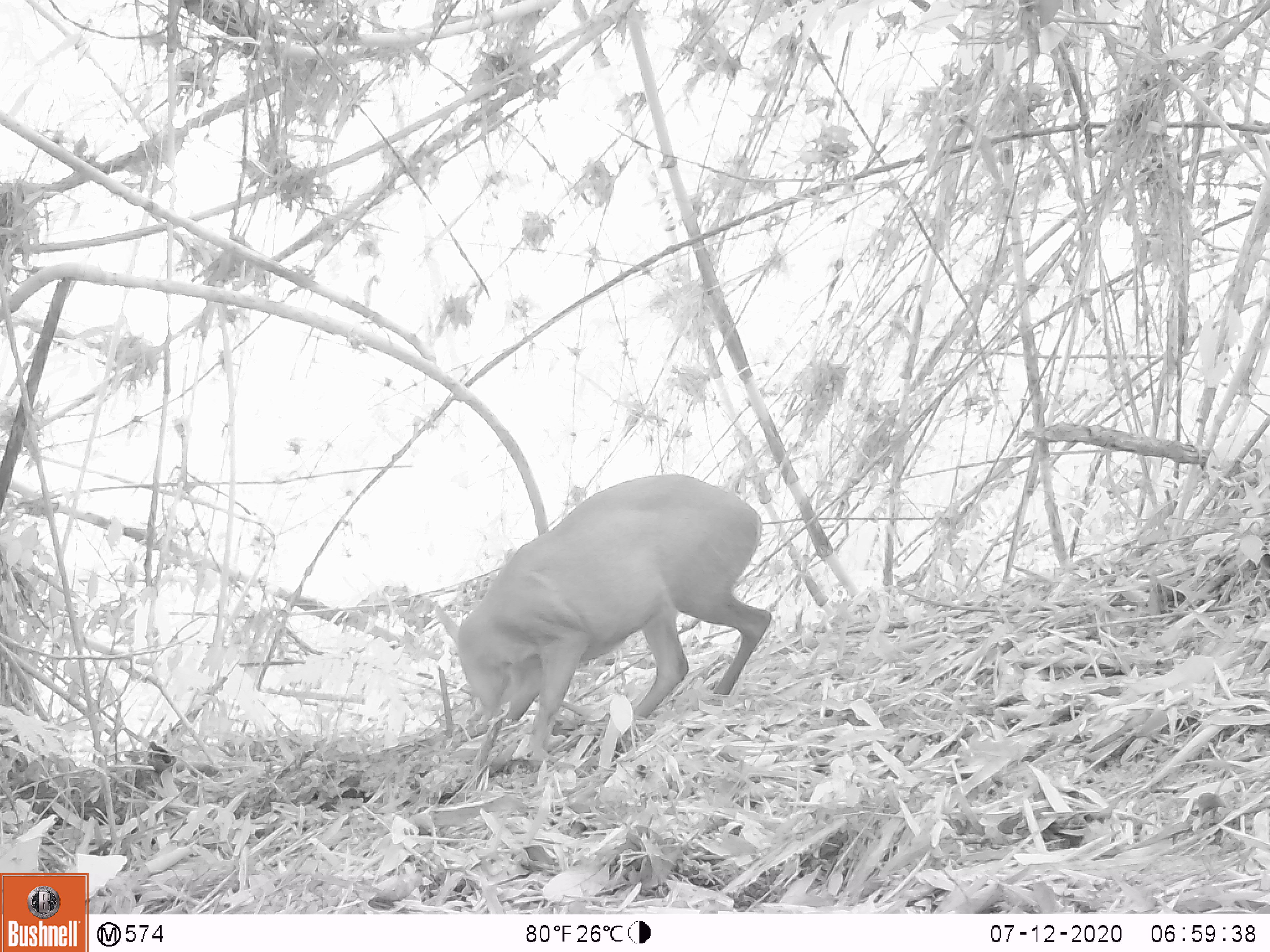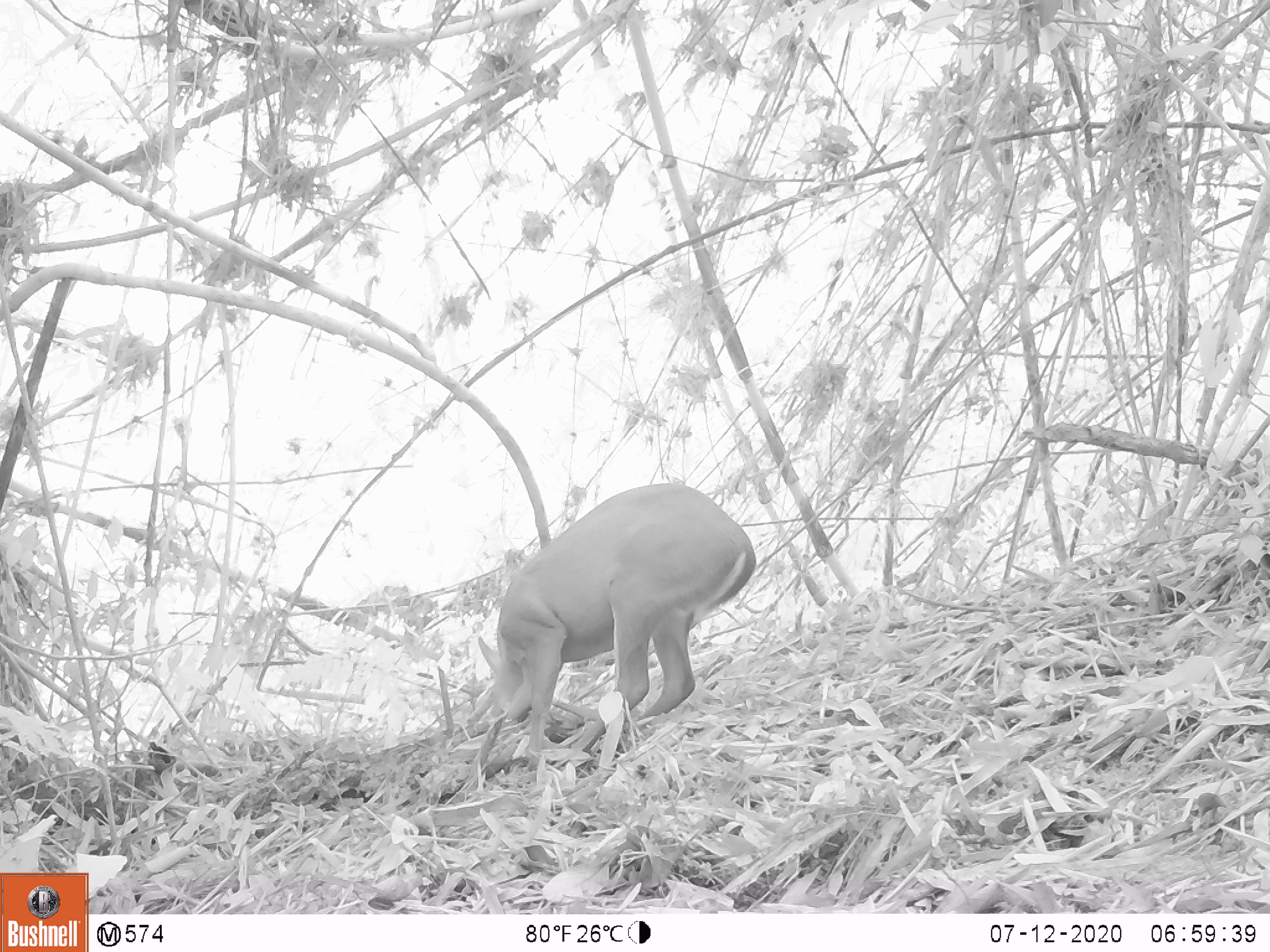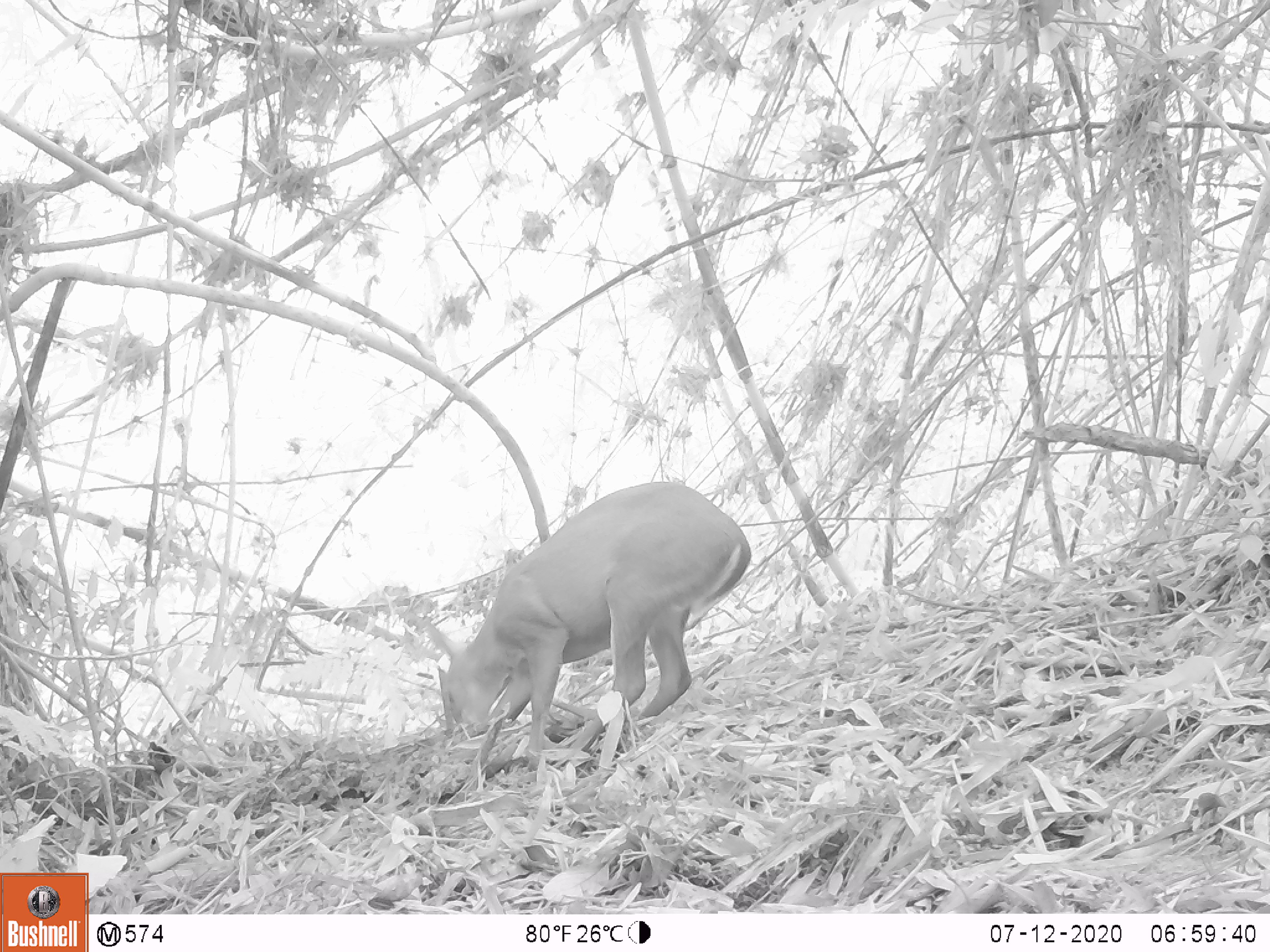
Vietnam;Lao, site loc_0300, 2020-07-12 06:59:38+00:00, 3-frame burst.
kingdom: Animalia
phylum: Chordata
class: Mammalia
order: Artiodactyla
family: Cervidae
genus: Muntiacus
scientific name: Muntiacus rooseveltorum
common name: roosevelt's muntjac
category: roosevelts muntjac group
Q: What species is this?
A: Roosevelts muntjac group (roosevelt's muntjac) (Muntiacus rooseveltorum).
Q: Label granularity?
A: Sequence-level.